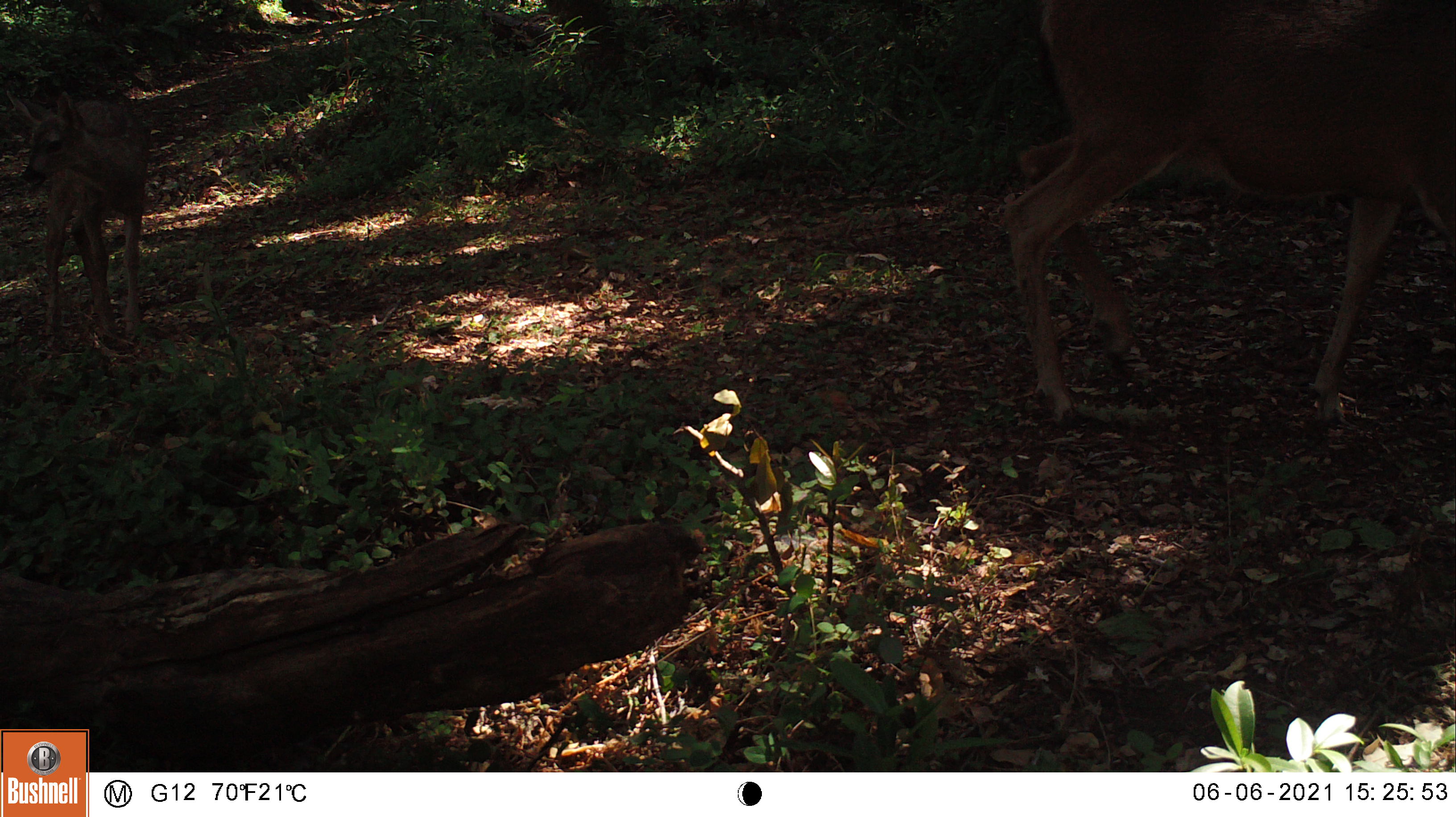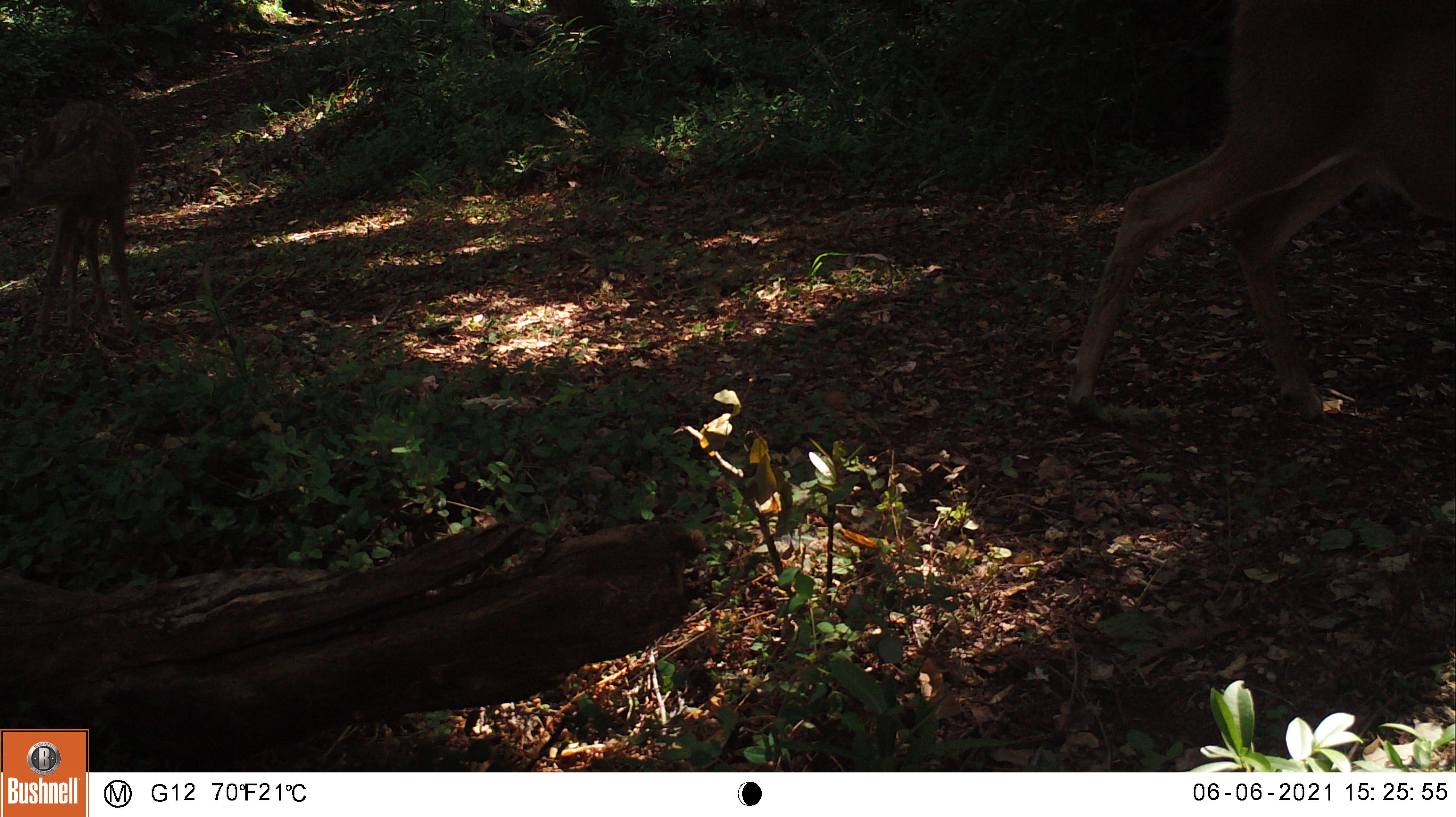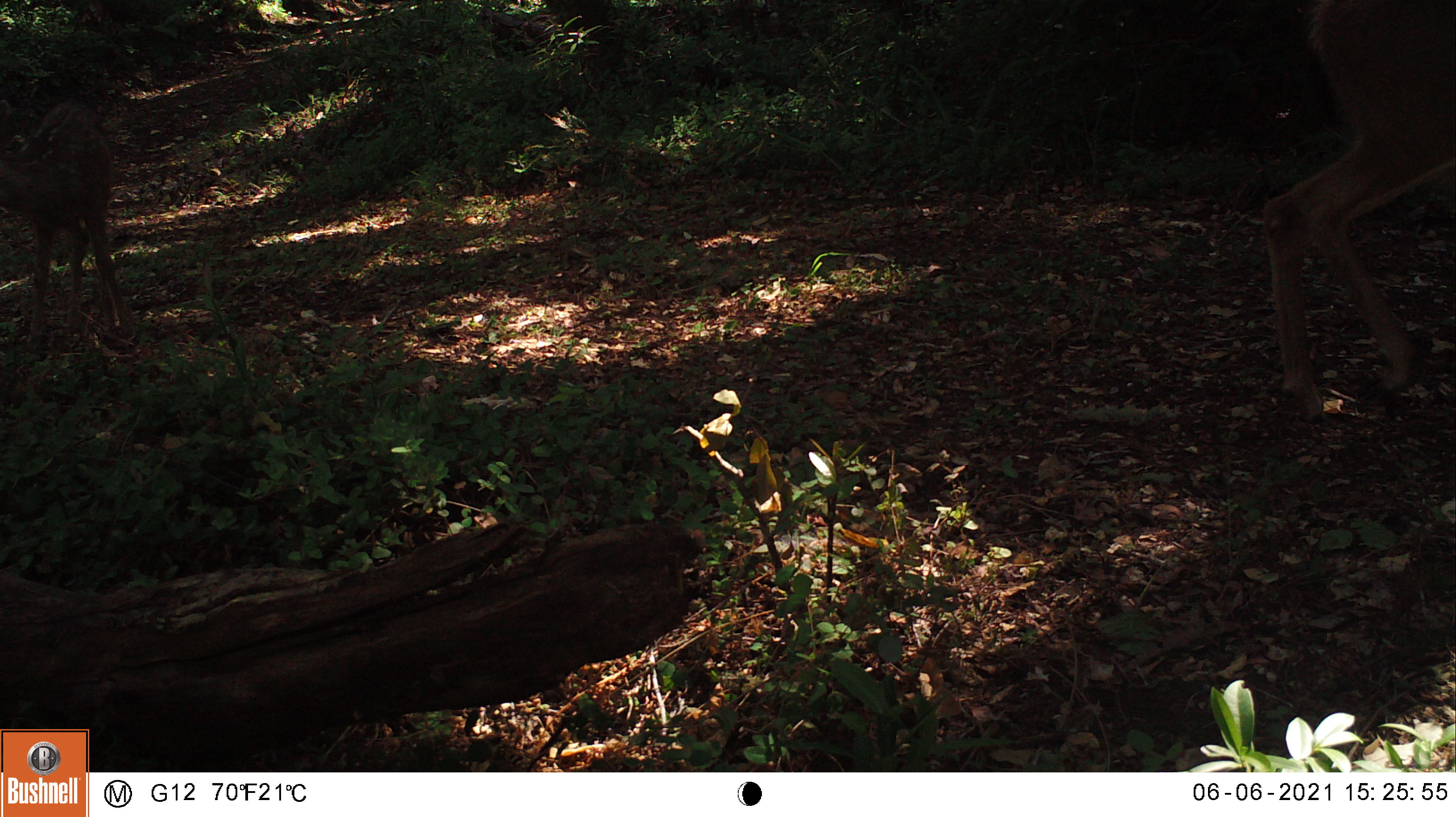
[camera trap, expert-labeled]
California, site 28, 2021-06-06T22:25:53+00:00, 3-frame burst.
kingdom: Animalia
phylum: Chordata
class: Mammalia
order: Artiodactyla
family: Cervidae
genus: Odocoileus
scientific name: Odocoileus hemionus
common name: mule deer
Mule deer (Odocoileus hemionus).